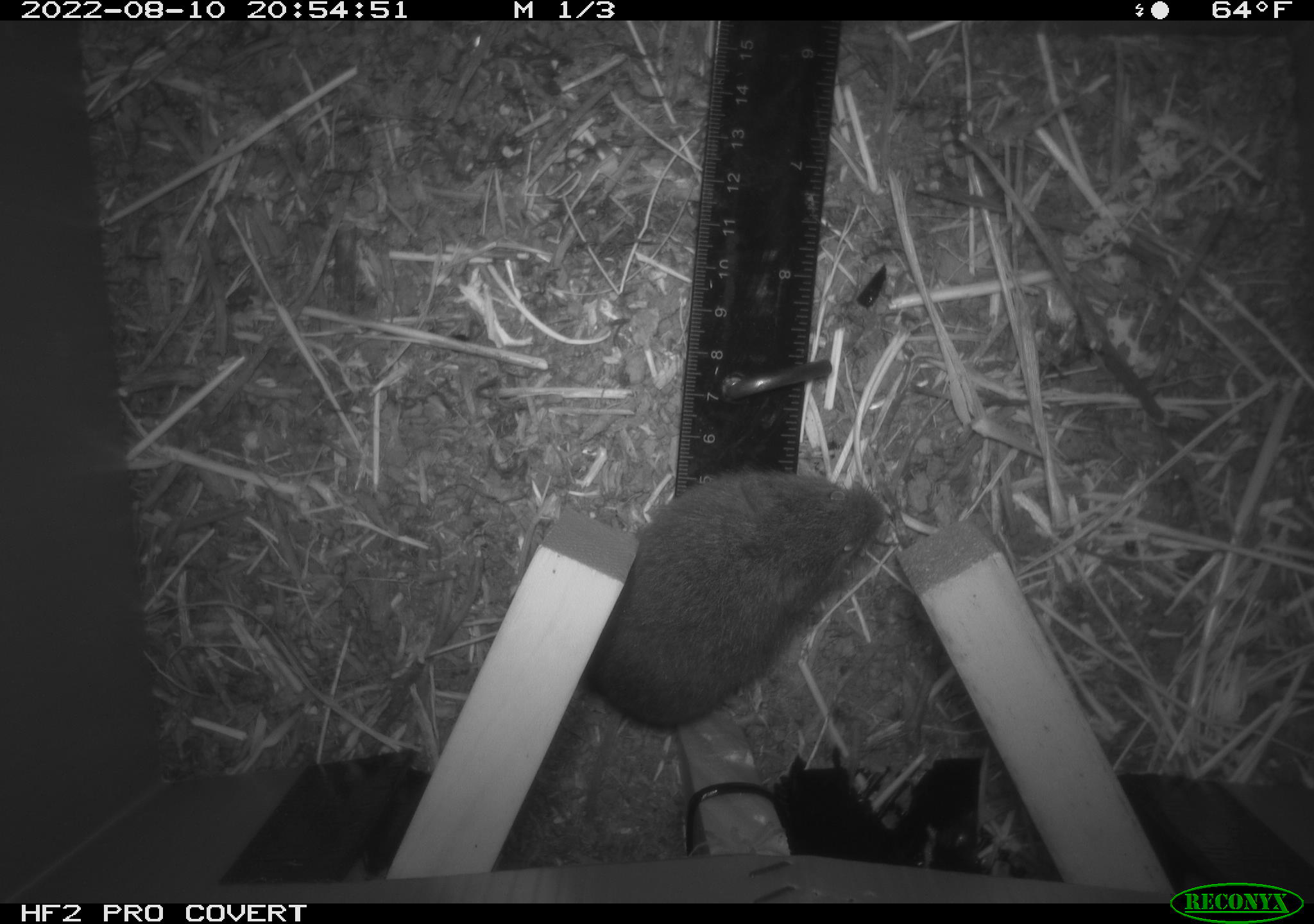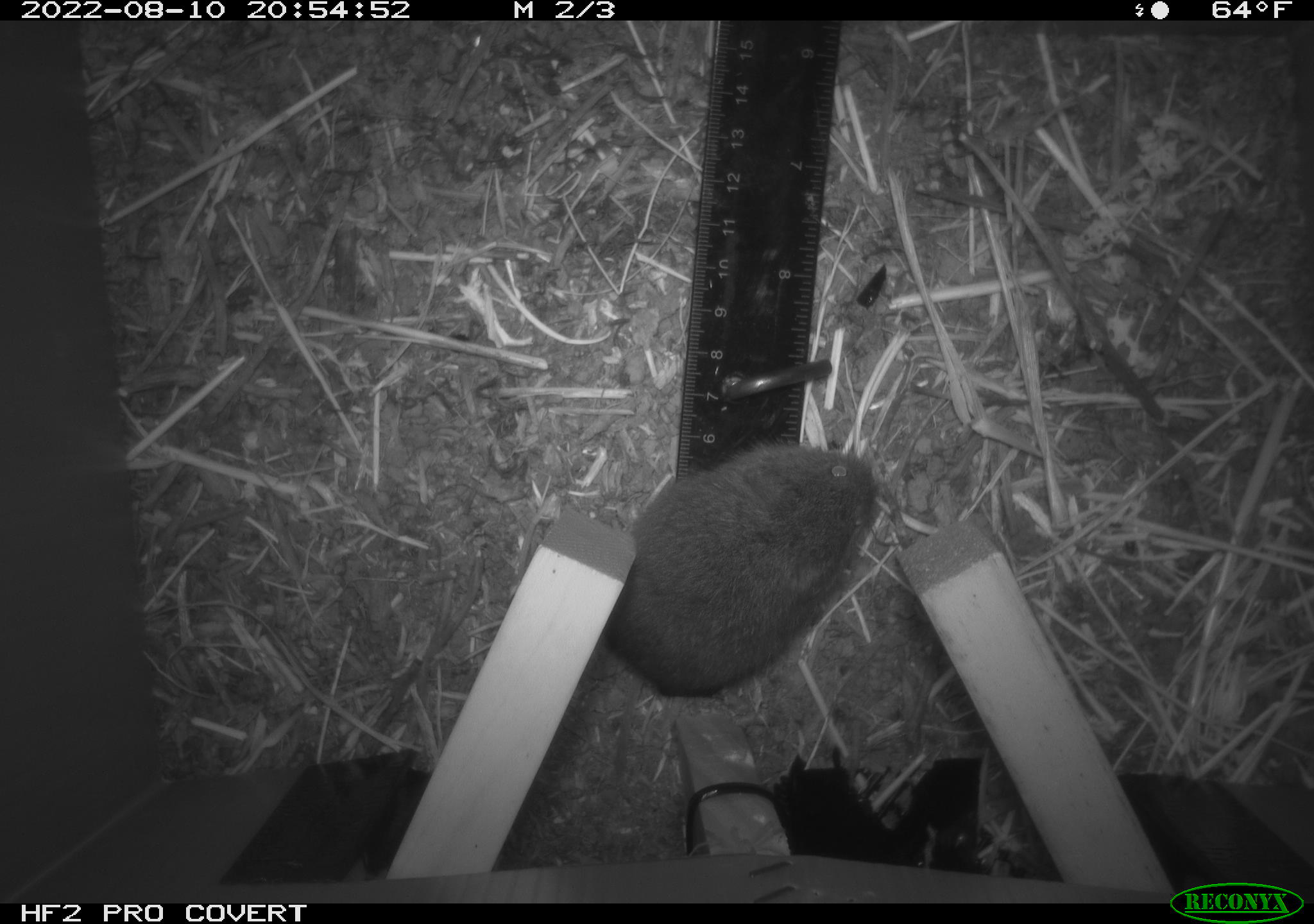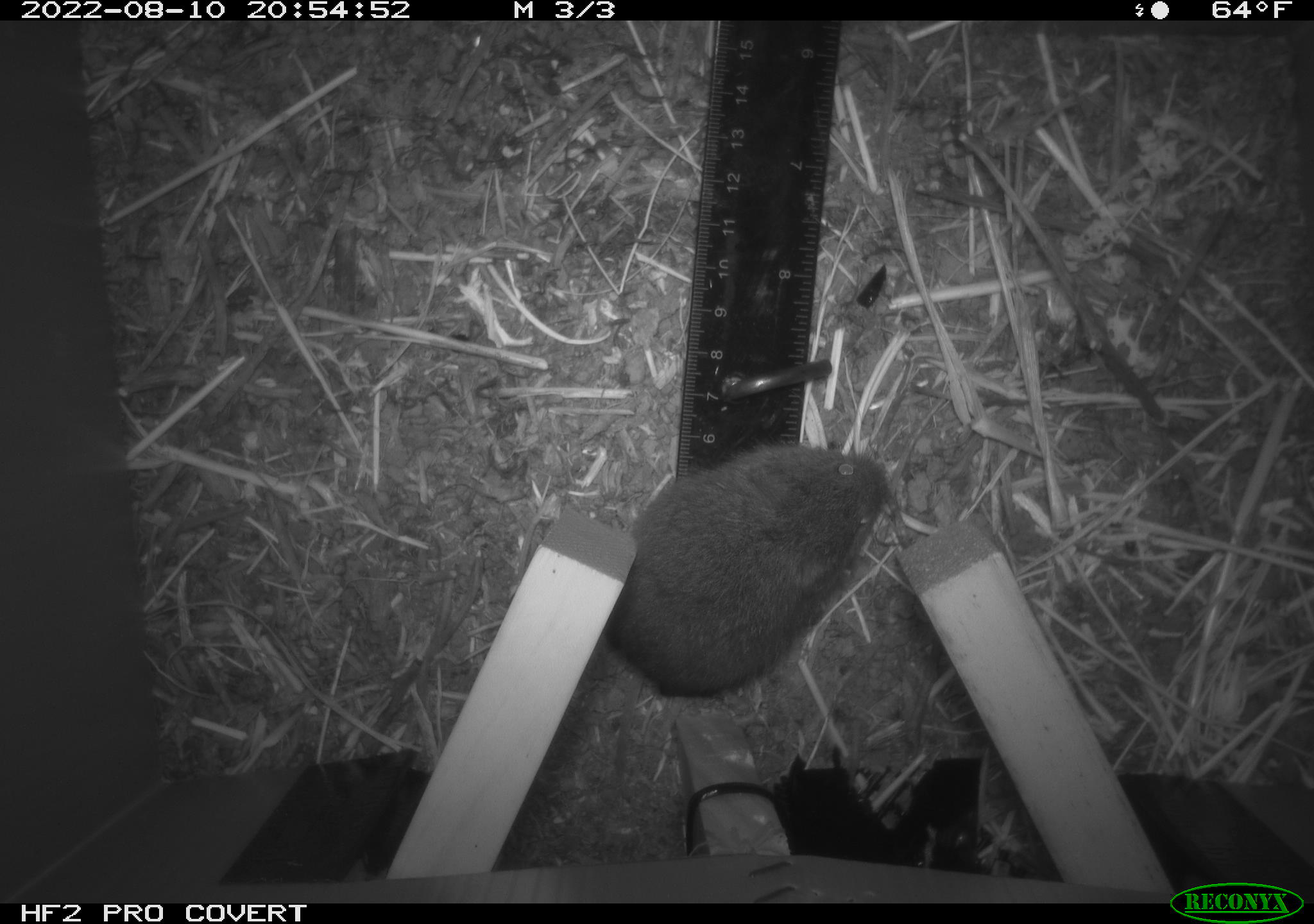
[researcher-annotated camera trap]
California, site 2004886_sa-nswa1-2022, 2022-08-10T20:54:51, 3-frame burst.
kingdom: Animalia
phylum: Chordata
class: Mammalia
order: Rodentia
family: Cricetidae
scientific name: Cricetidae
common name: hamsters, voles, lemmings, and allies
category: cricetidae family